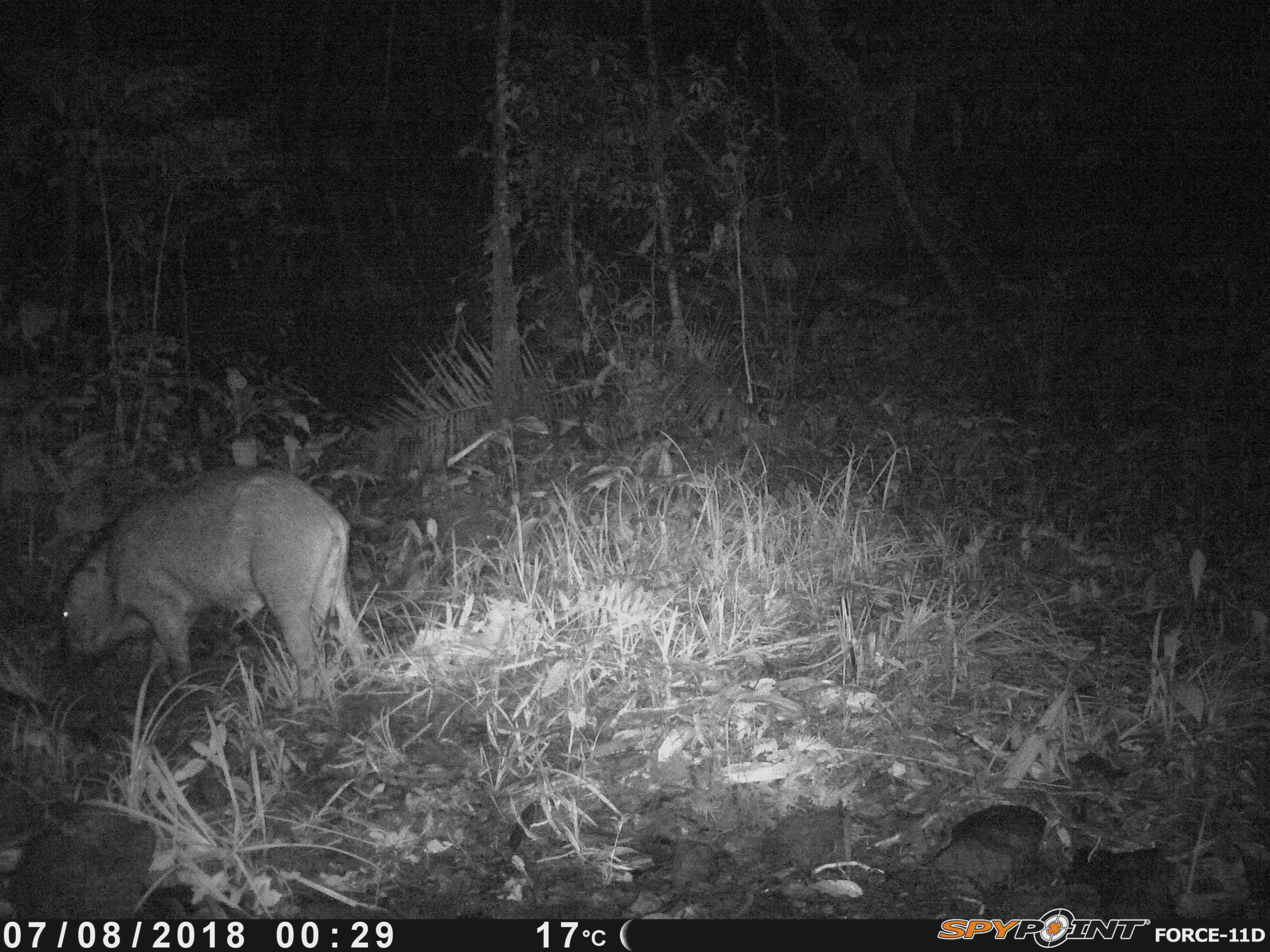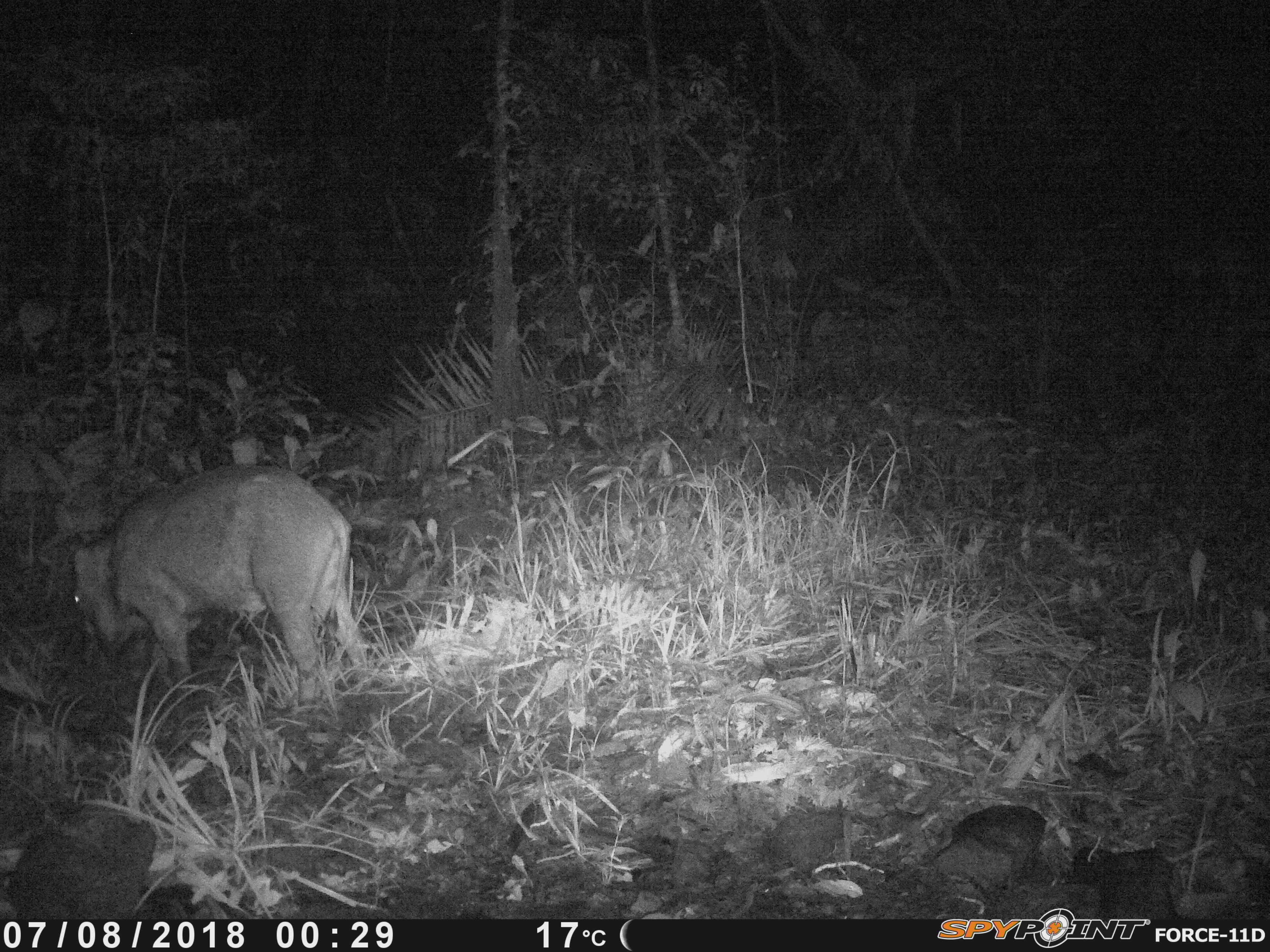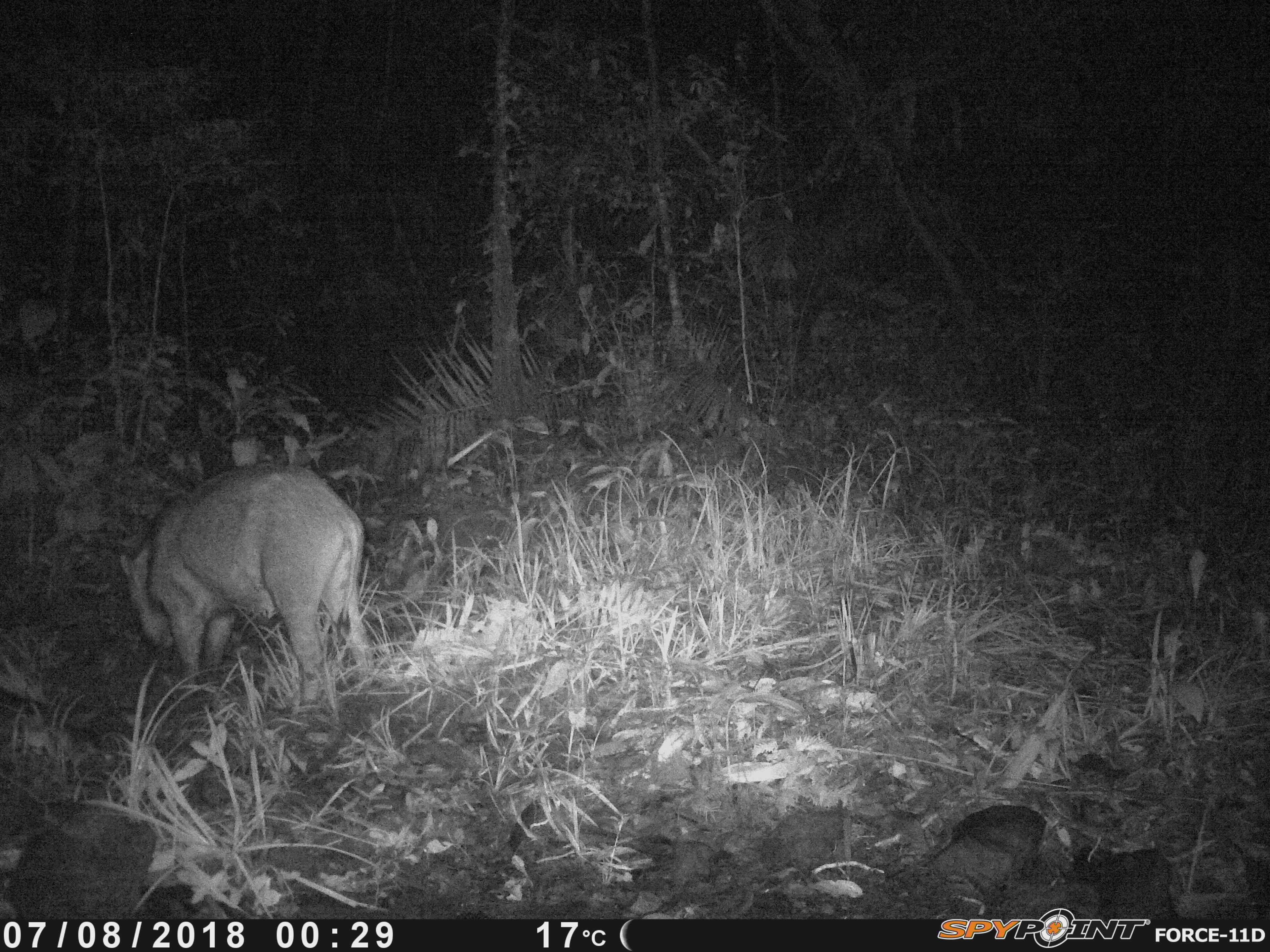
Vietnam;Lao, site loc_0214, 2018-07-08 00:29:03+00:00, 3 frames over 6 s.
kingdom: Animalia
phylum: Chordata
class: Mammalia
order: Artiodactyla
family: Suidae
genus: Sus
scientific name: Sus scrofa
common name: eurasian wild pig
Eurasian wild pig (Sus scrofa). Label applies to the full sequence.